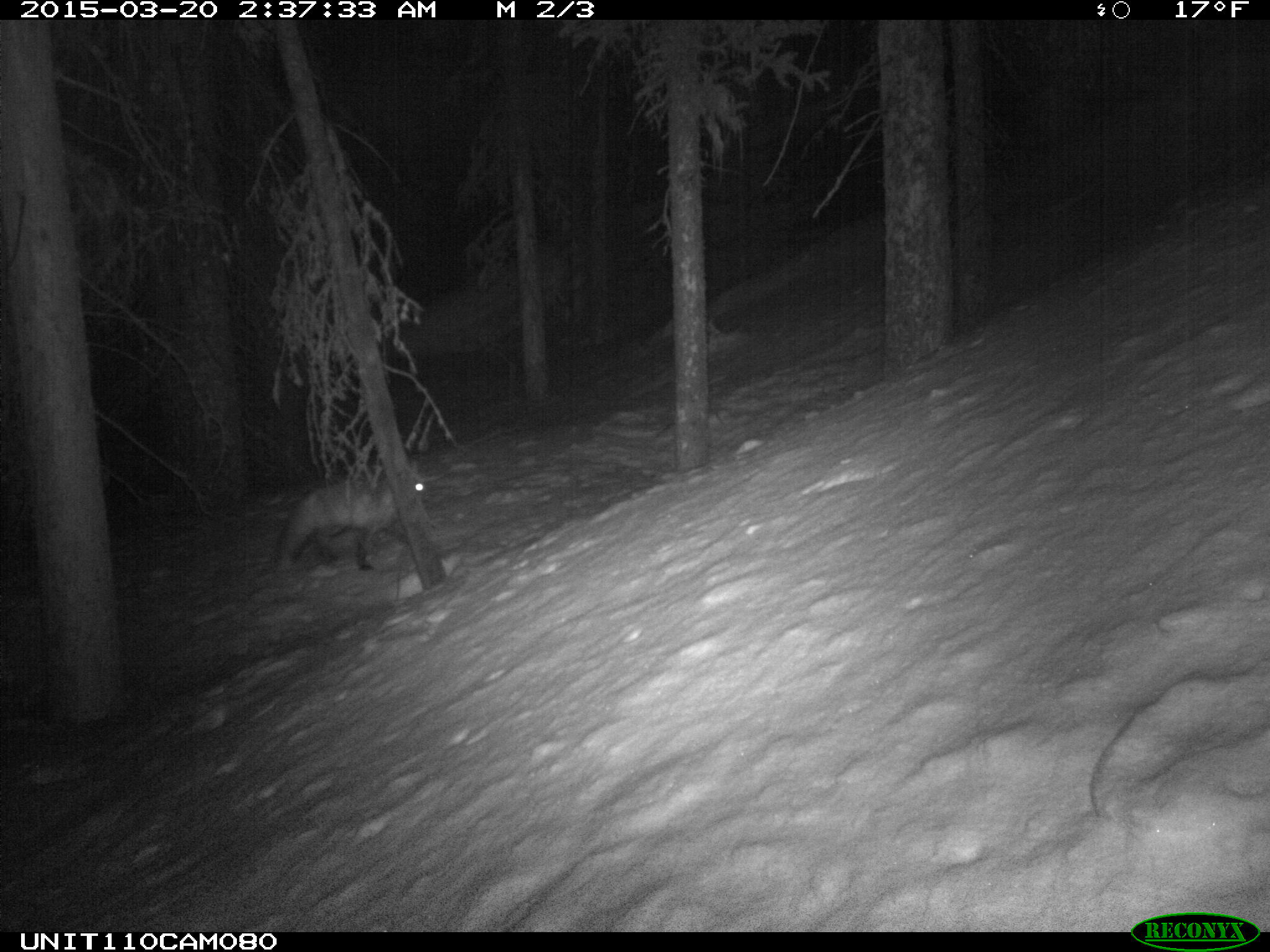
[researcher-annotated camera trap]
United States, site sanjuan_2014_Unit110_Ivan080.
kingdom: Animalia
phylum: Chordata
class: Mammalia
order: Carnivora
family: Canidae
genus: Vulpes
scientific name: Vulpes vulpes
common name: red fox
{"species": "Vulpes vulpes (red fox)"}